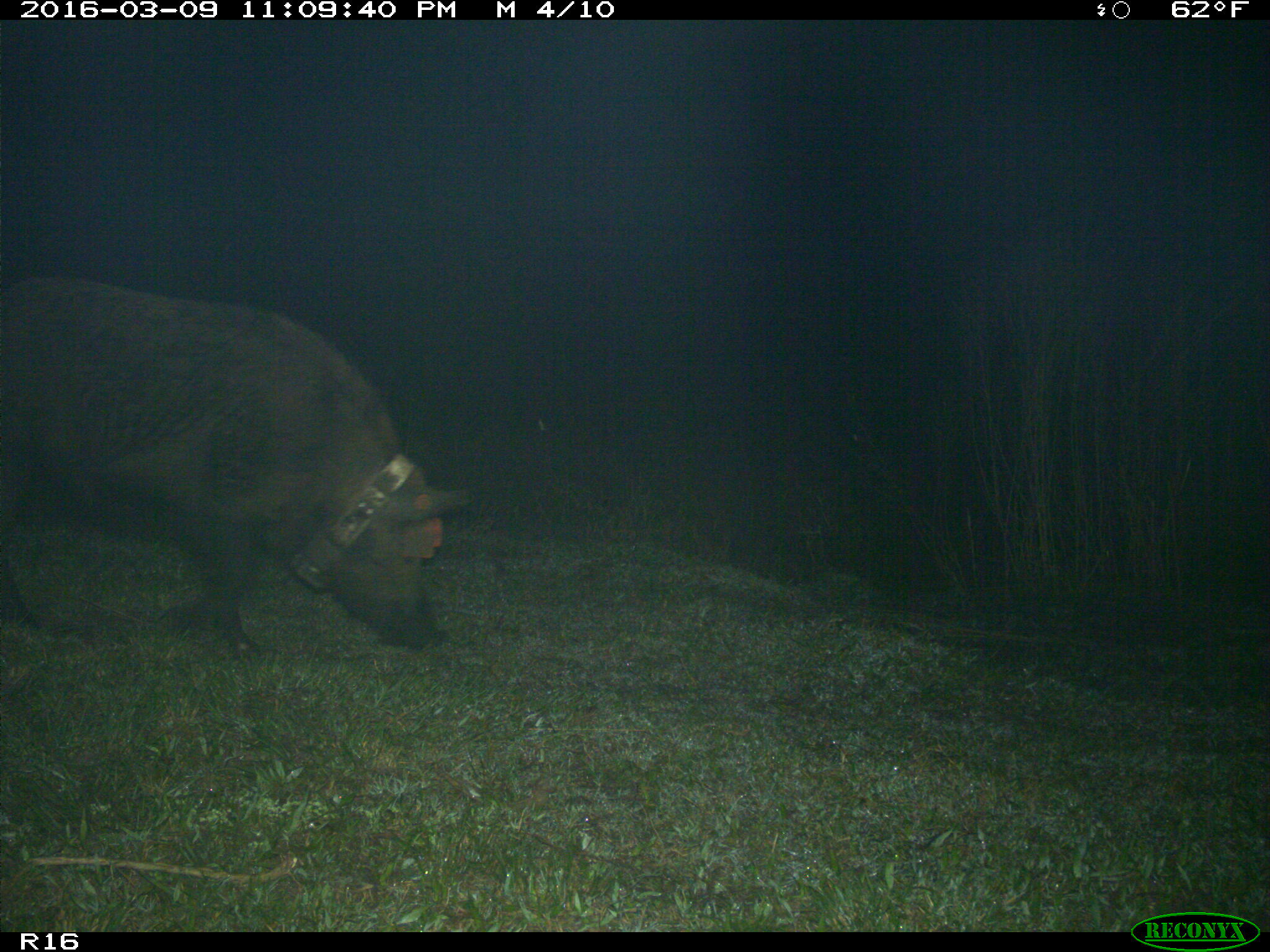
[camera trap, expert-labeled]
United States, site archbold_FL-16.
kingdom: Animalia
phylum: Chordata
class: Mammalia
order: Artiodactyla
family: Suidae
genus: Sus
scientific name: Sus scrofa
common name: wild boar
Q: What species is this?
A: Sus scrofa (wild boar).